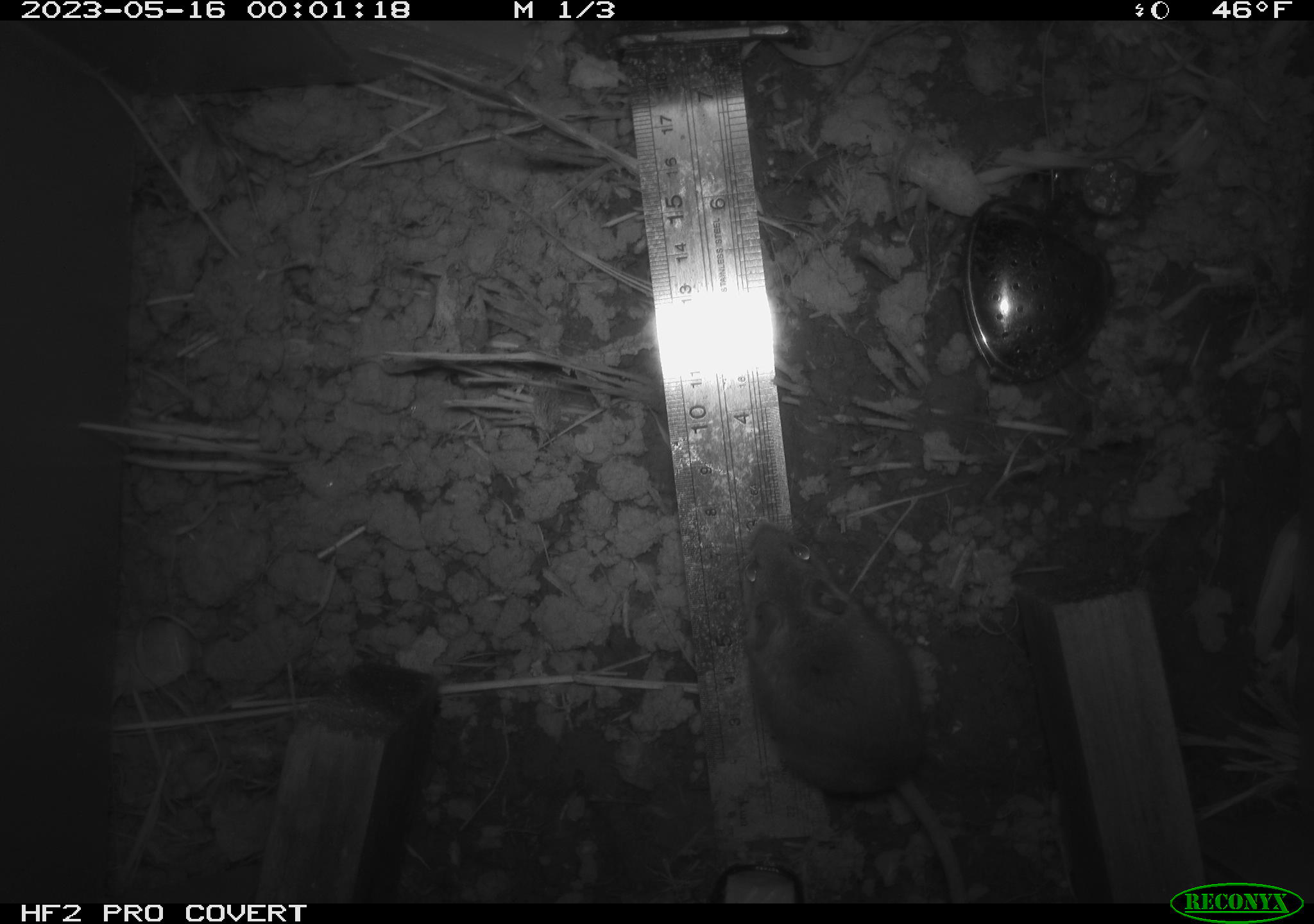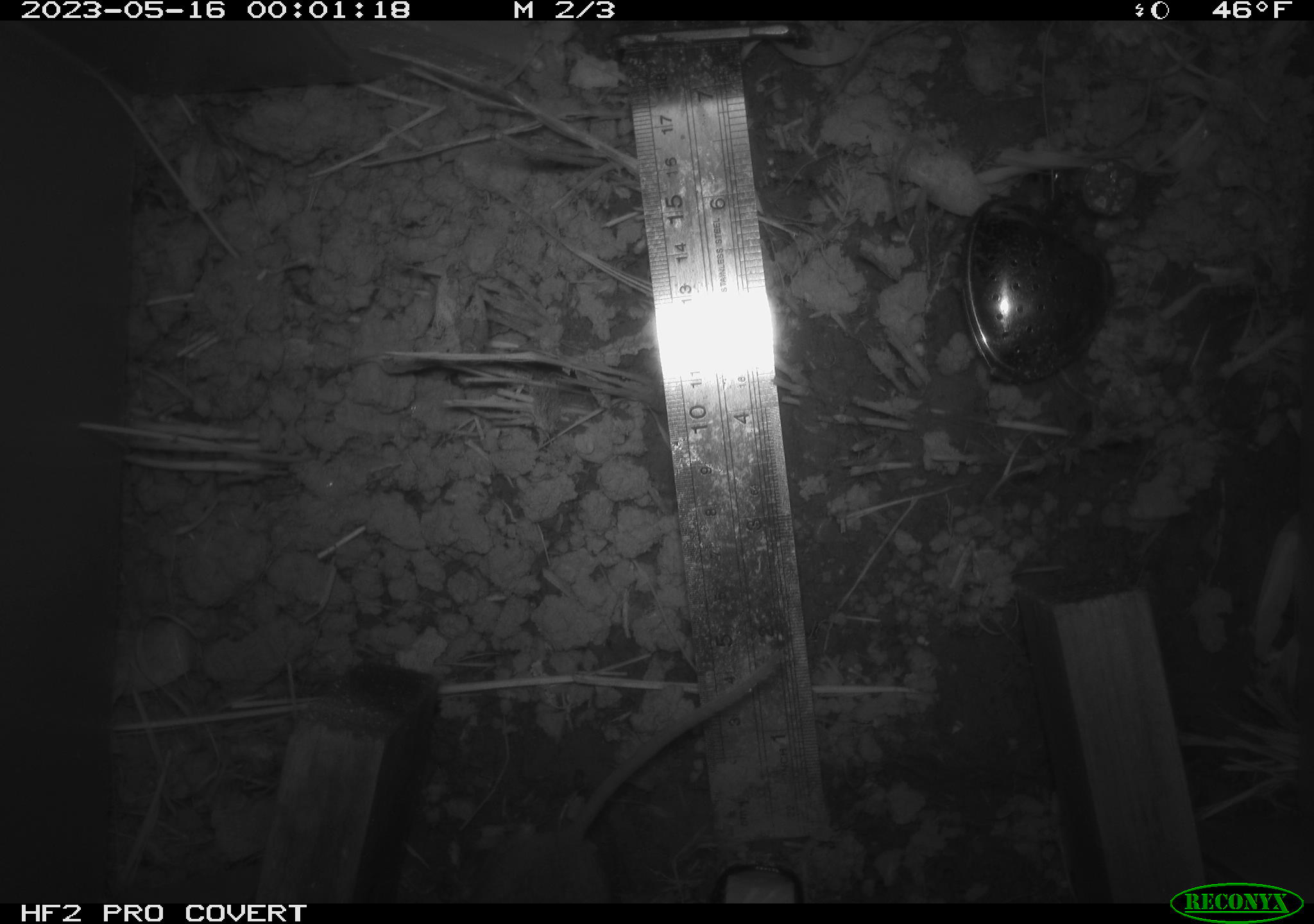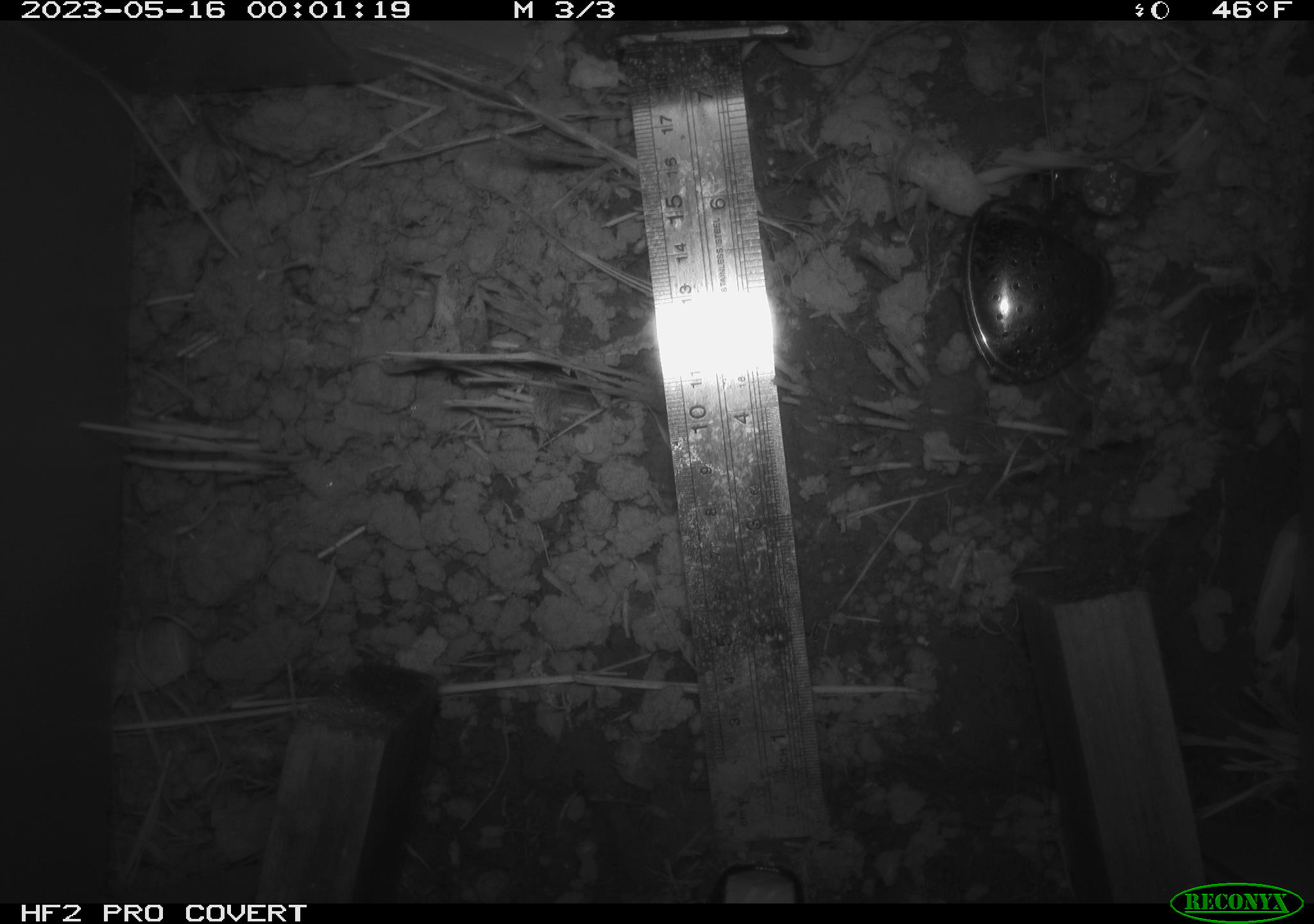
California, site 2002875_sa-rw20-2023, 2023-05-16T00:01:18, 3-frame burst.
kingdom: Animalia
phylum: Chordata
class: Mammalia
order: Rodentia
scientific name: Rodentia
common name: mouse species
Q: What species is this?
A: Mouse species (Rodentia).